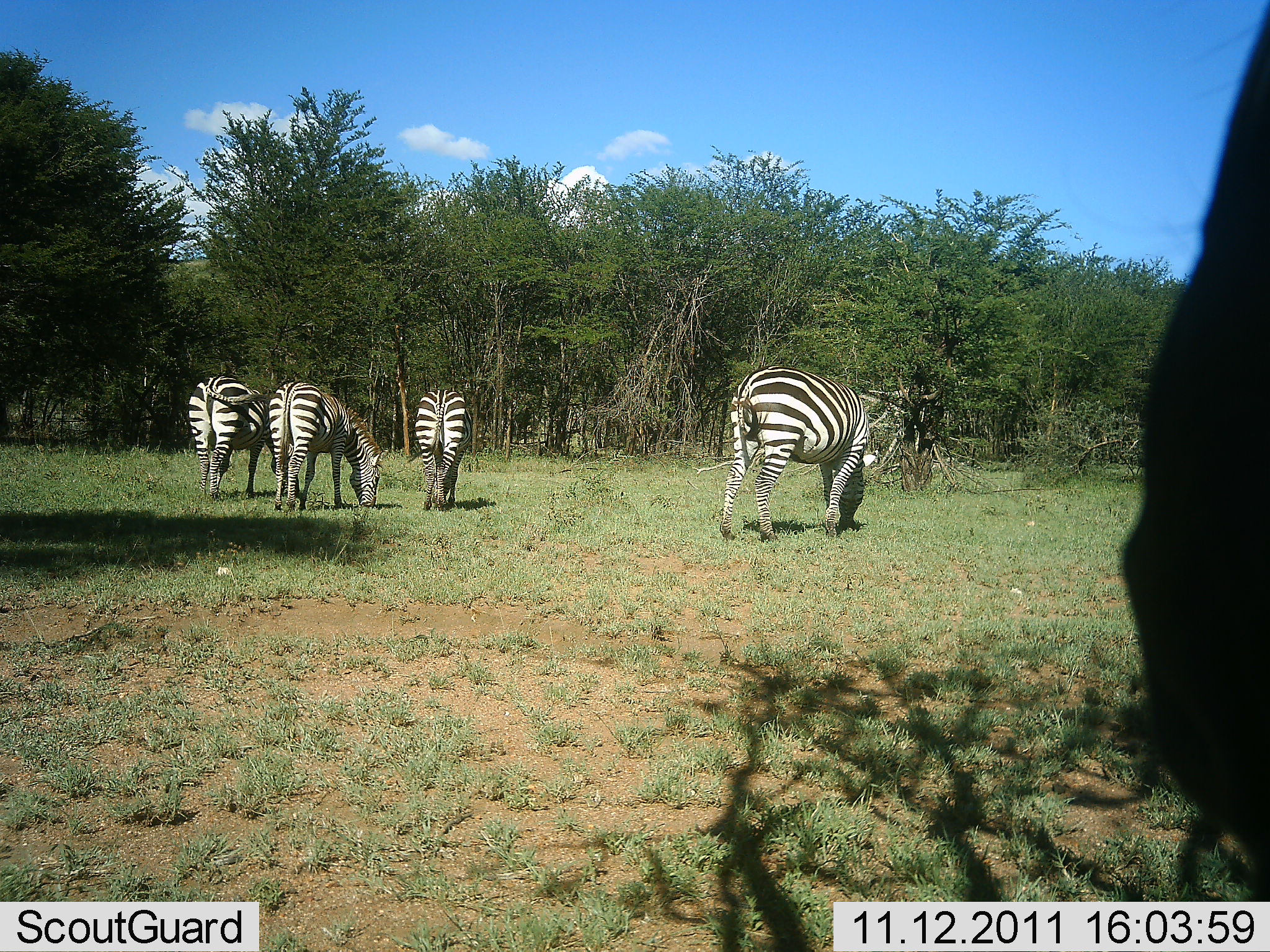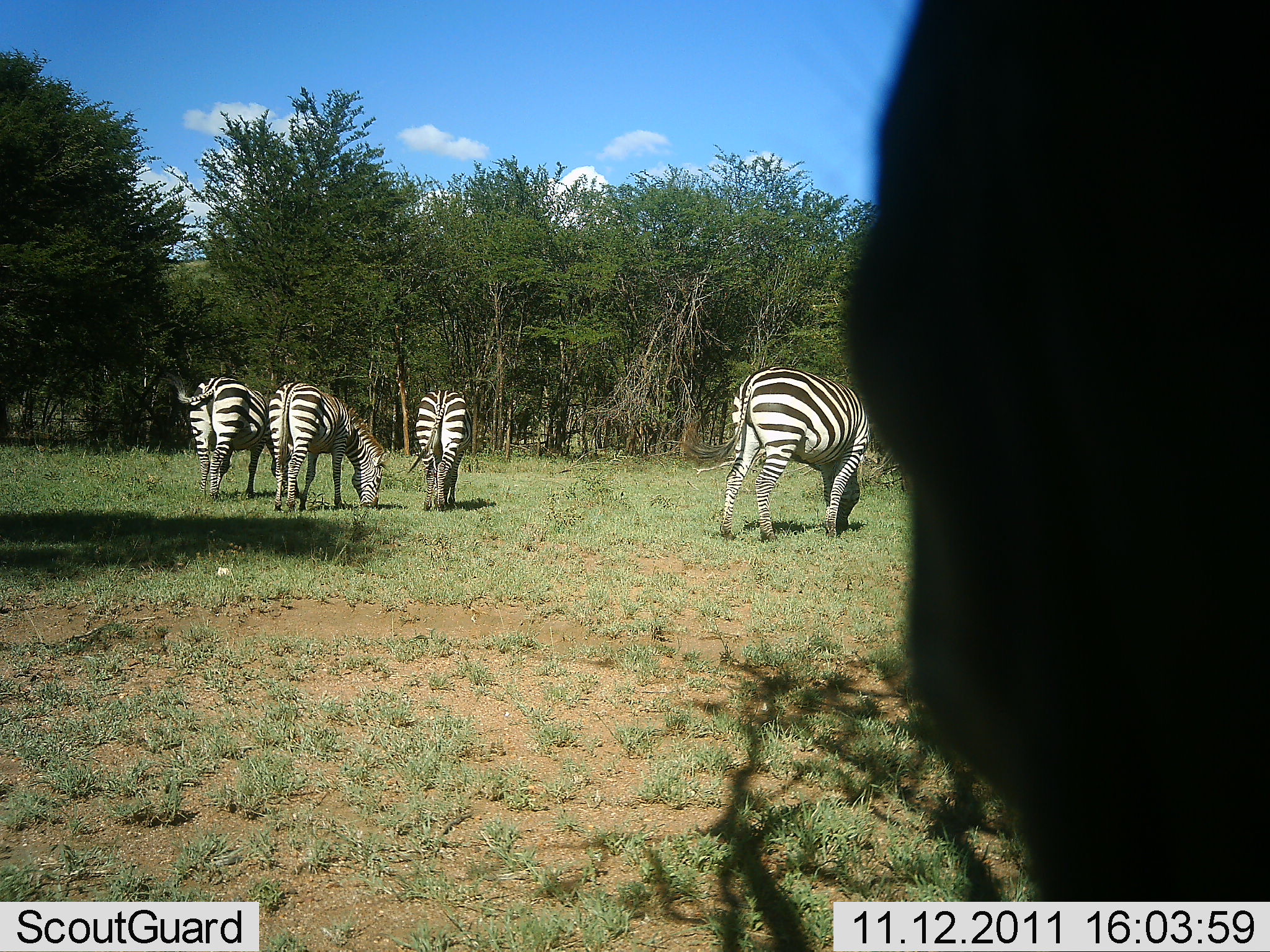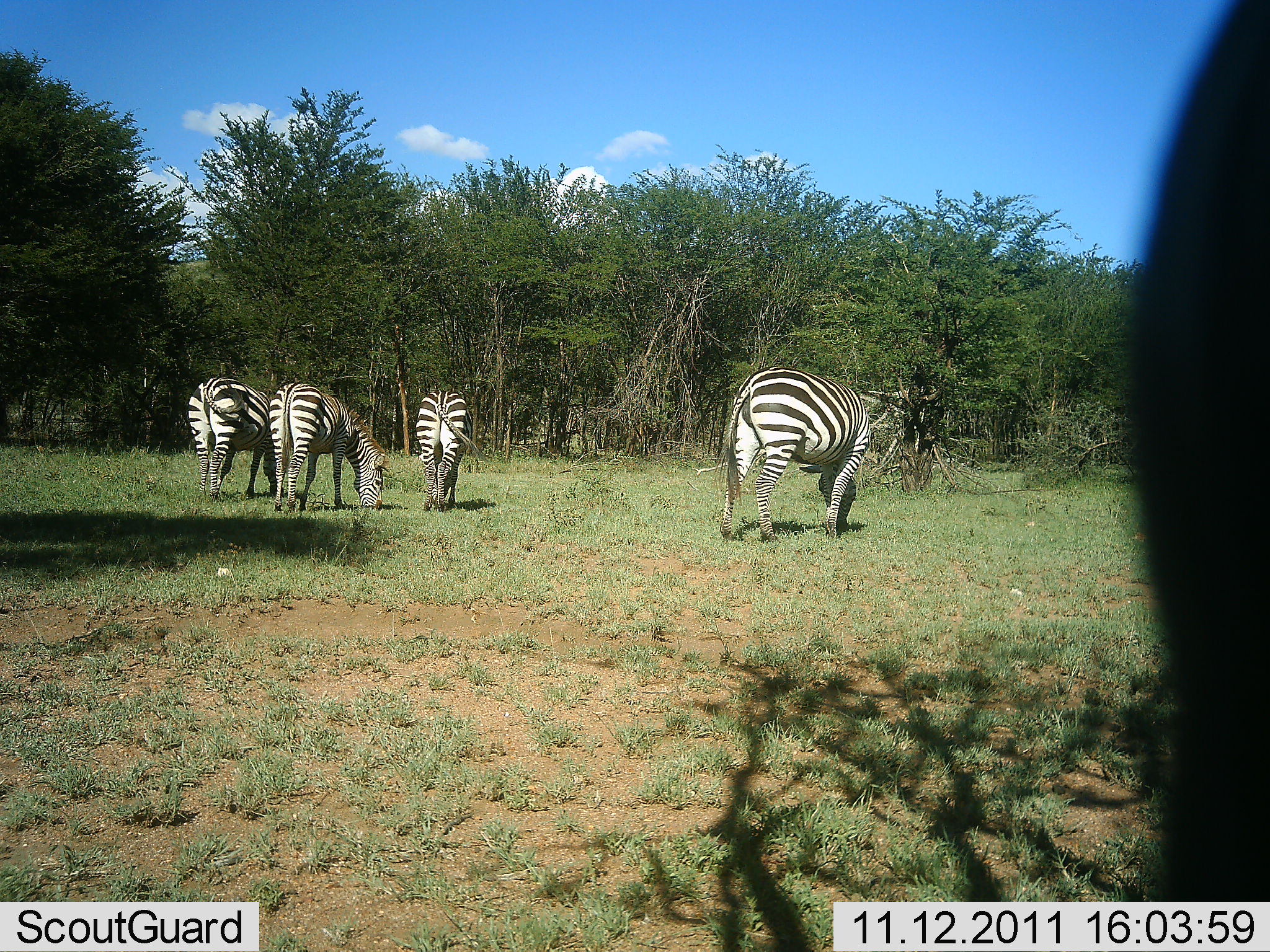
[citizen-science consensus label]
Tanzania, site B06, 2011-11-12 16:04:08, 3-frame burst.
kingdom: Animalia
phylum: Chordata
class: Mammalia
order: Perissodactyla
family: Equidae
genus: Equus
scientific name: Equus quagga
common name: plains zebra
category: zebra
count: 4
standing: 31%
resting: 0%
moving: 8%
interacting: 0%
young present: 0%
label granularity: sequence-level